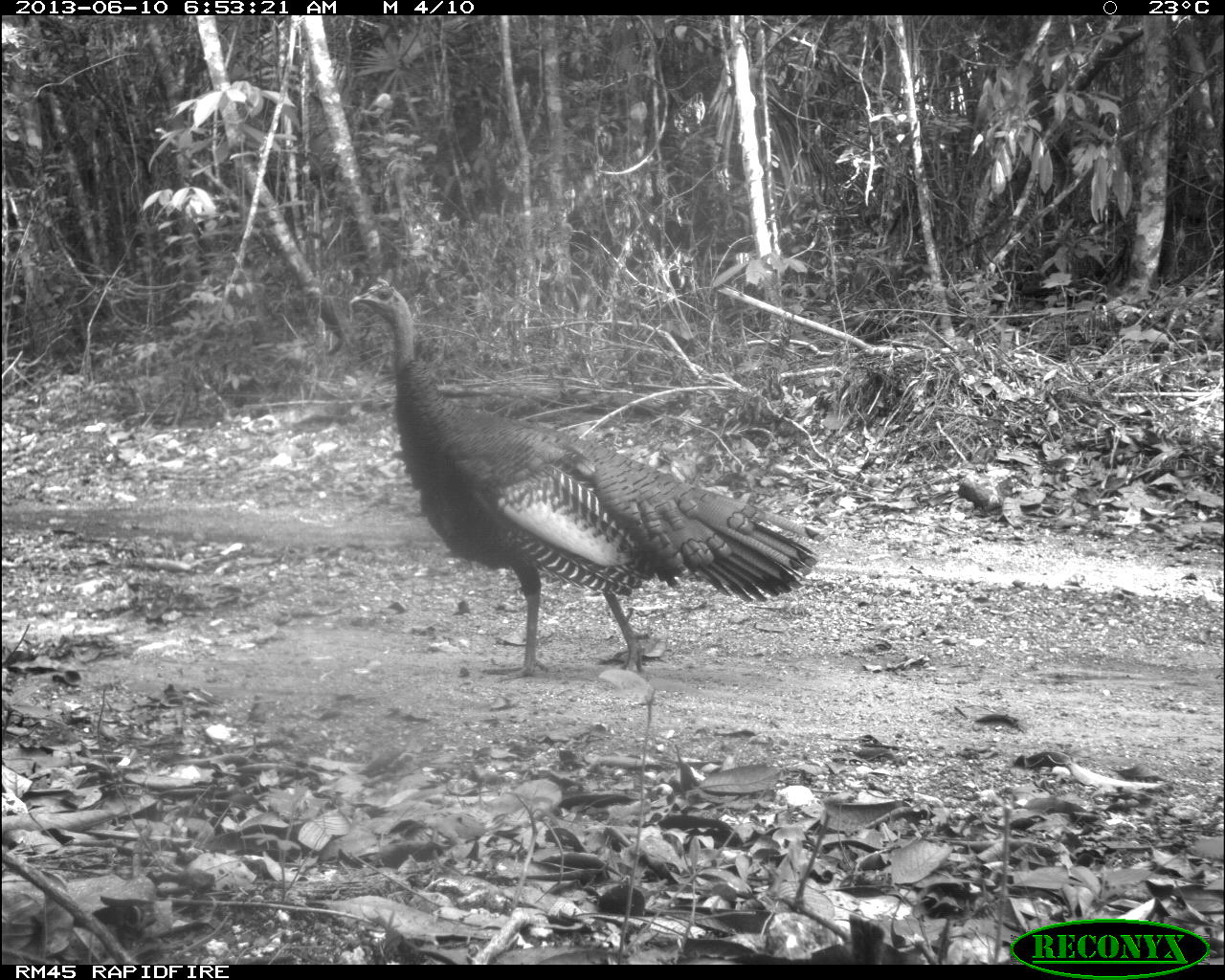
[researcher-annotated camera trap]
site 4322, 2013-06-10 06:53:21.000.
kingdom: Animalia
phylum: Chordata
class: Aves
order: Galliformes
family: Phasianidae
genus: Meleagris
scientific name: Meleagris ocellata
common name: ocellated turkey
Meleagris ocellata (ocellated turkey), count 1, sex male.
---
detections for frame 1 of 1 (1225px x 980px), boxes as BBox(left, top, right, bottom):
meleagris ocellata: BBox(349, 276, 822, 686)